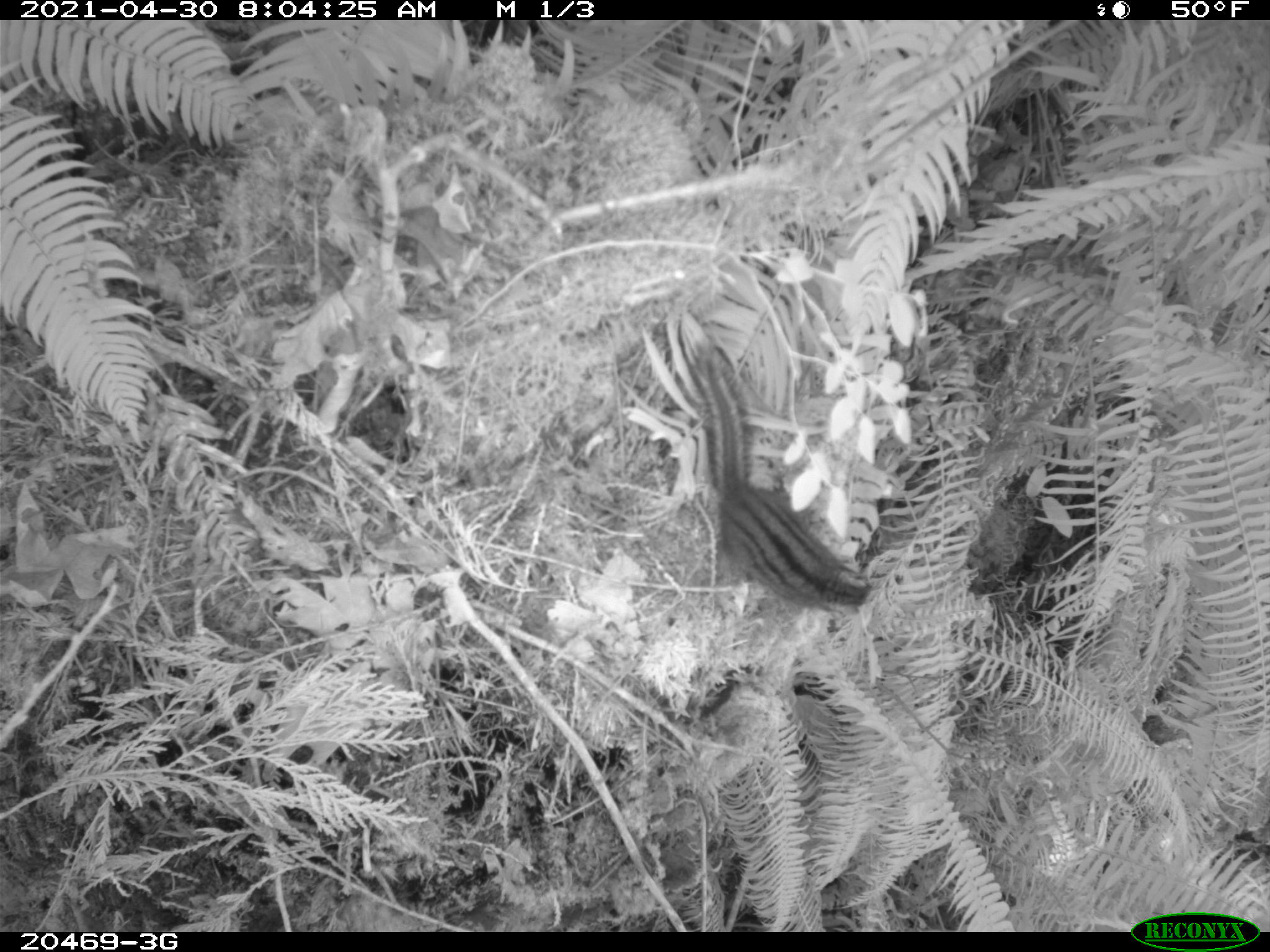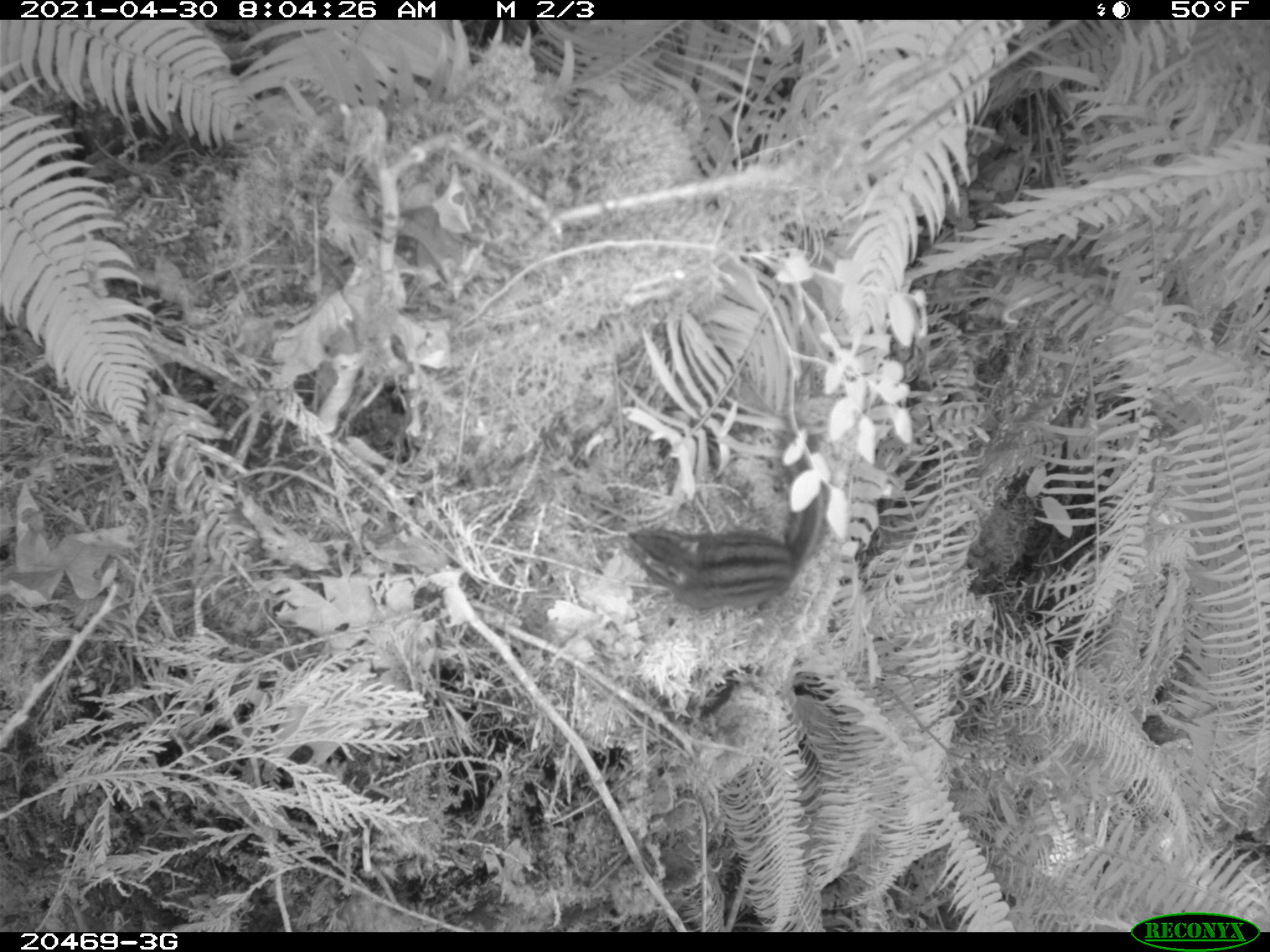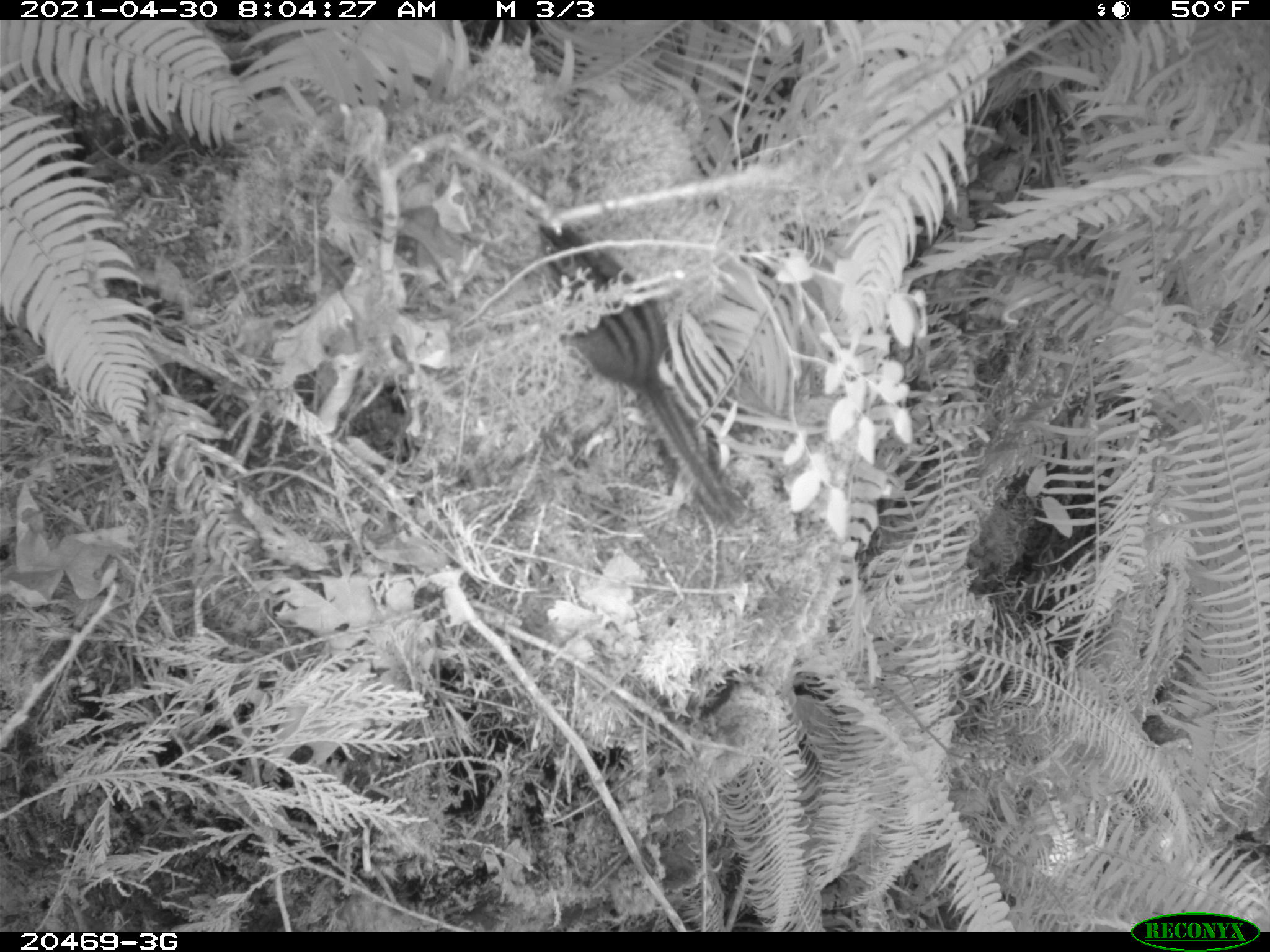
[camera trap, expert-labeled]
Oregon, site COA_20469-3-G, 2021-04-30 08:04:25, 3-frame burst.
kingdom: Animalia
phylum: Chordata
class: Mammalia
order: Rodentia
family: Sciuridae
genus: Neotamias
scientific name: Neotamias townsendii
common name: townsend's chipmunk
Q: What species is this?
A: Townsend's chipmunk (Neotamias townsendii).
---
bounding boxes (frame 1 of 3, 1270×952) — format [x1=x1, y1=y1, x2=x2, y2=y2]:
townsend's chipmunk: [x1=662, y1=323, x2=926, y2=638]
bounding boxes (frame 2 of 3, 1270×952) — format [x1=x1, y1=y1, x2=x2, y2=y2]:
townsend's chipmunk: [x1=603, y1=401, x2=859, y2=622]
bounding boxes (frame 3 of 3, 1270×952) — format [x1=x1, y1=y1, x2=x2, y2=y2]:
townsend's chipmunk: [x1=509, y1=205, x2=775, y2=540]